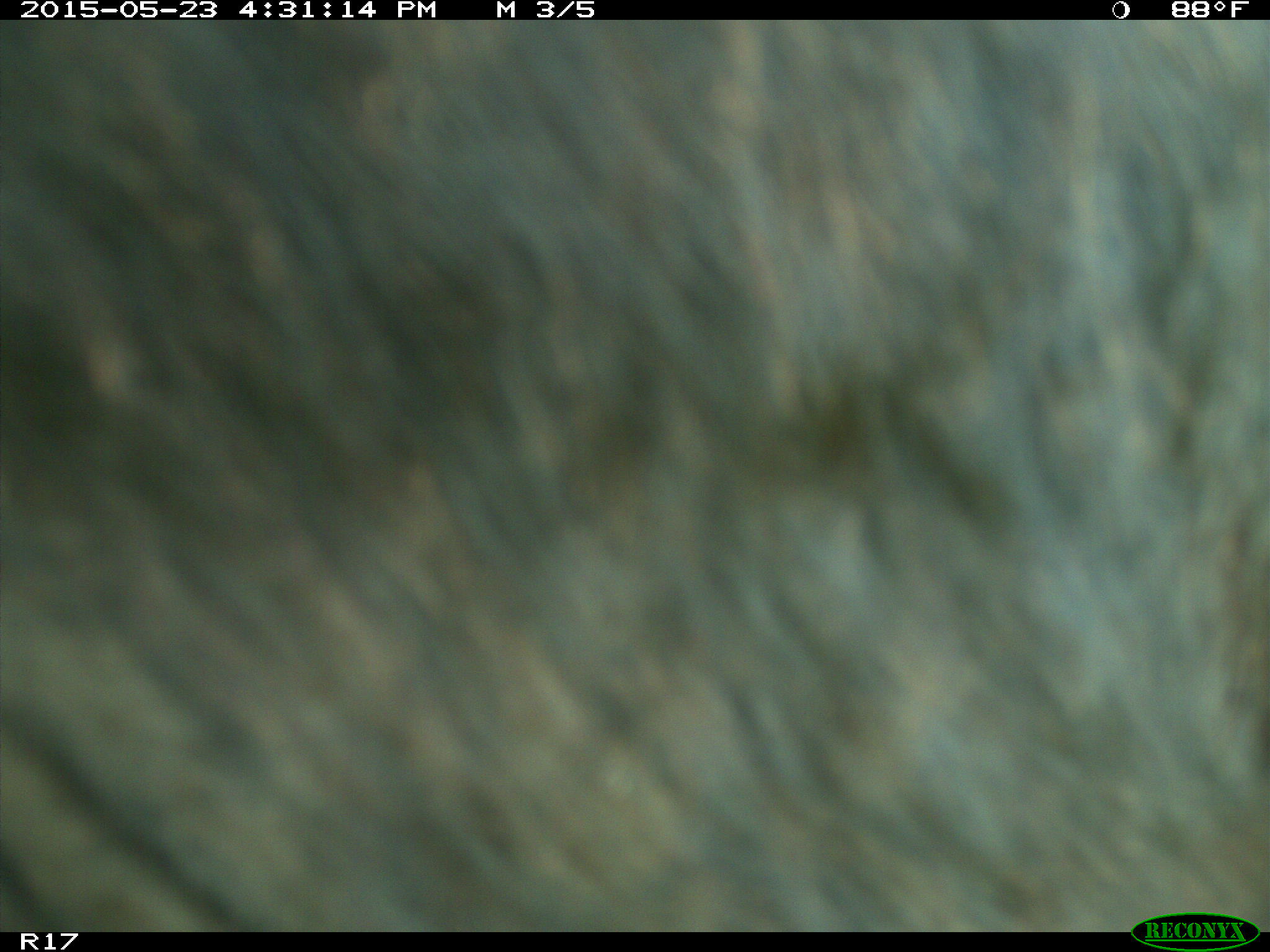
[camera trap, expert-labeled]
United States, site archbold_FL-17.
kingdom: Animalia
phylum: Chordata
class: Mammalia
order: Artiodactyla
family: Bovidae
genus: Bos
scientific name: Bos taurus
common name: domestic cow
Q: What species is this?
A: Bos taurus (domestic cow).